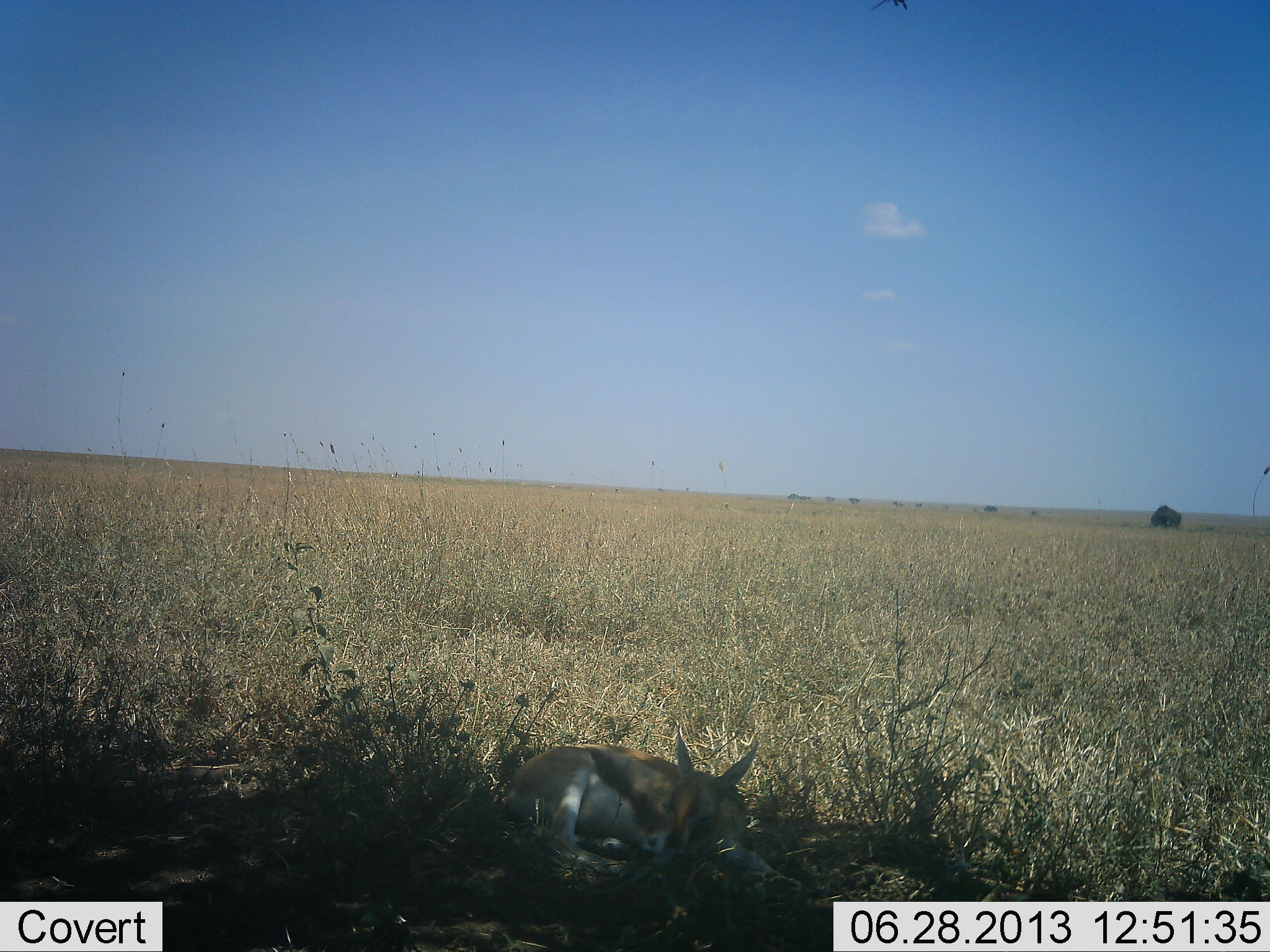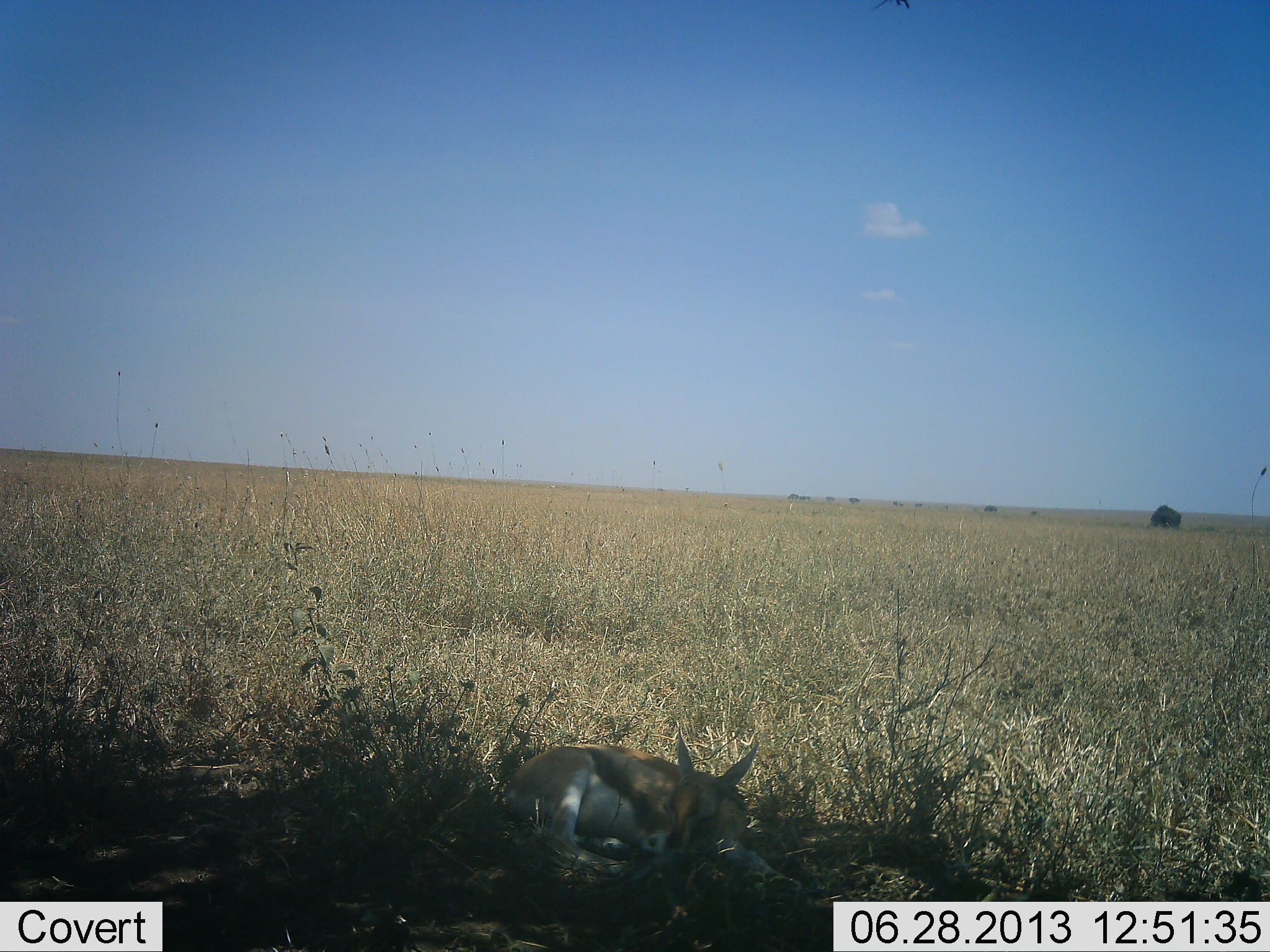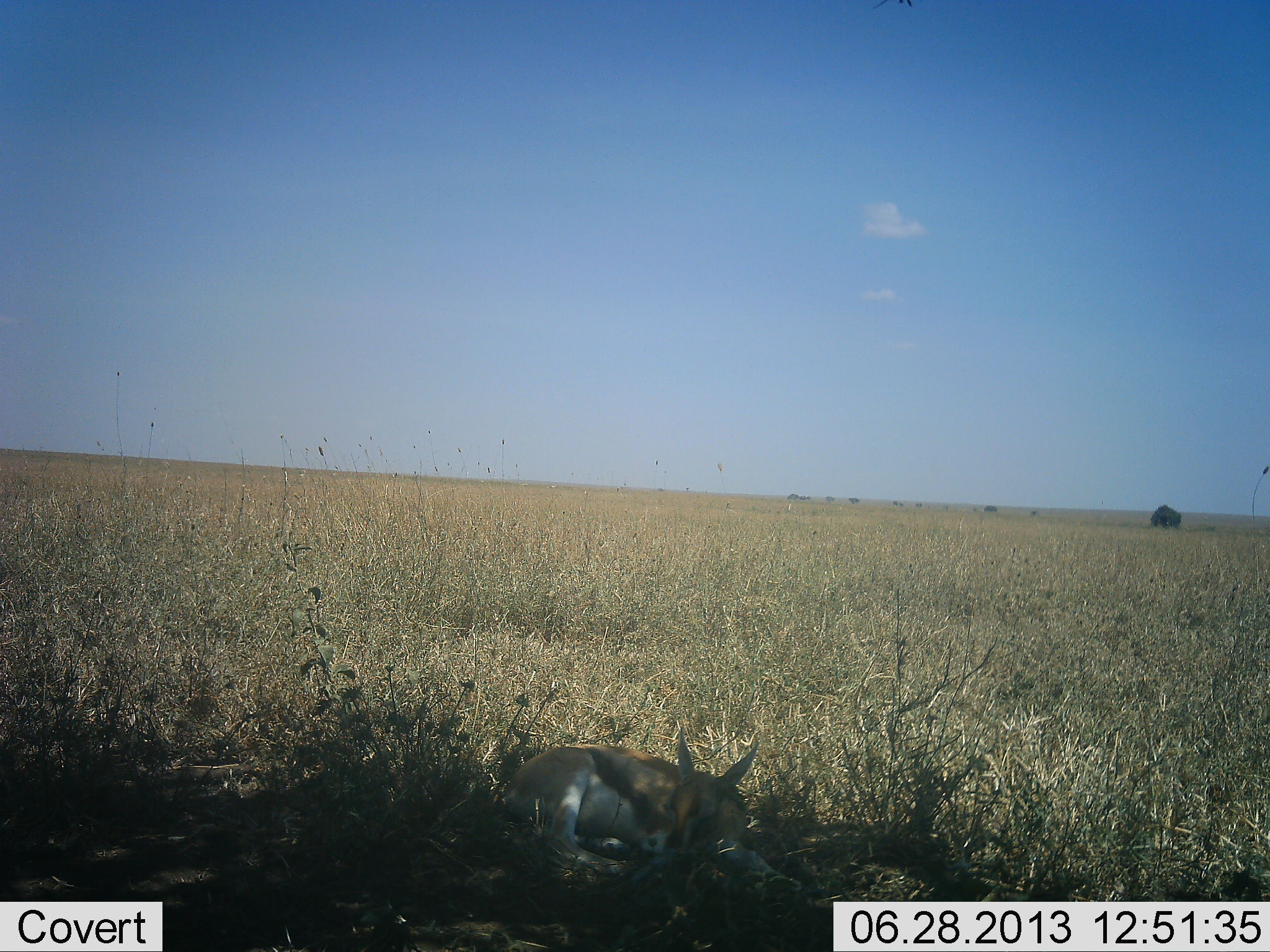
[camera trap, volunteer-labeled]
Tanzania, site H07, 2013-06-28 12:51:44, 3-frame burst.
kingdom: Animalia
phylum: Chordata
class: Mammalia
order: Artiodactyla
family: Bovidae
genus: Eudorcas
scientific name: Eudorcas thomsonii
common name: thomson's gazelle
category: gazellethomsons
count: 1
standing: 0%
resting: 100%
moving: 0%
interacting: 0%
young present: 30%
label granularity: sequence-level